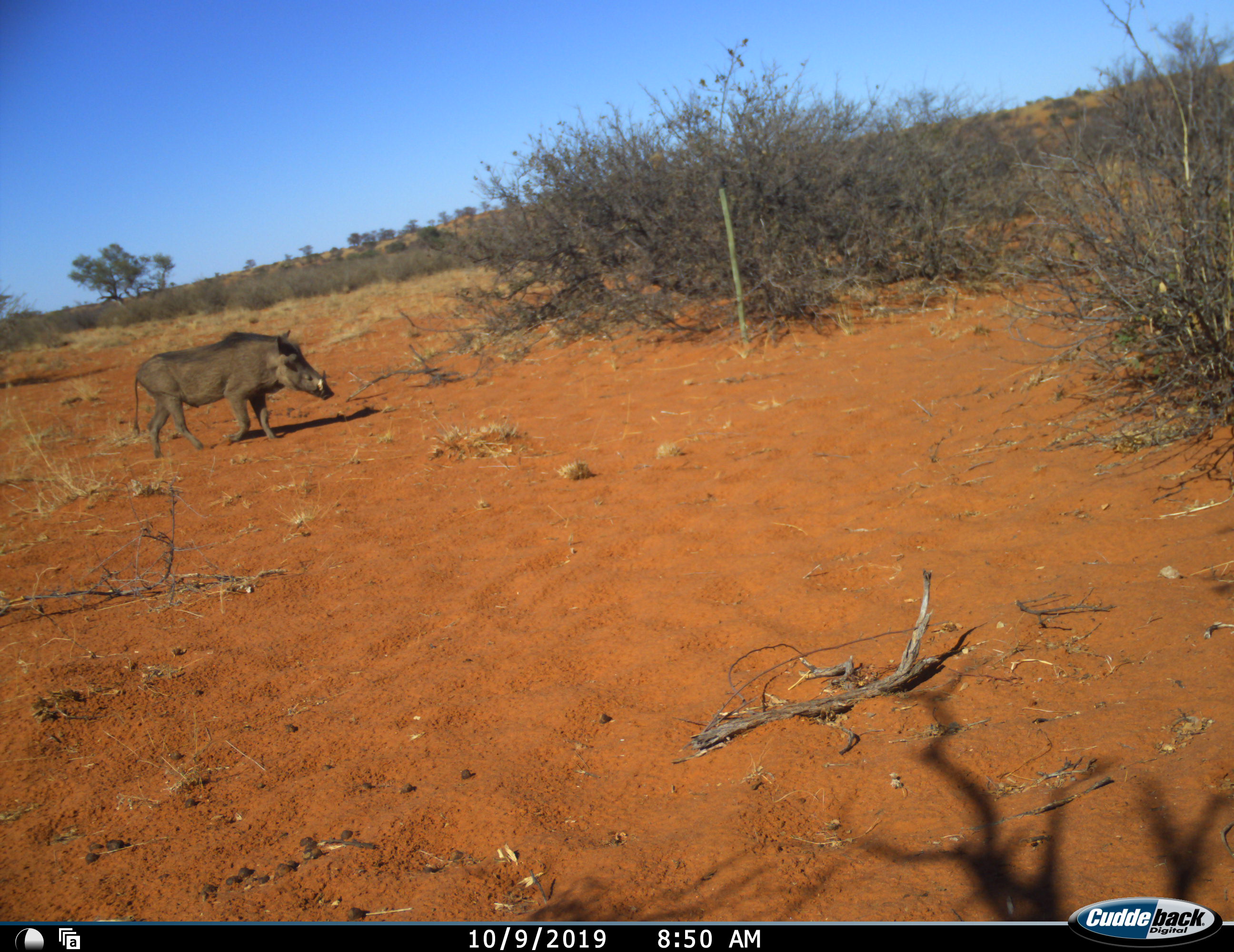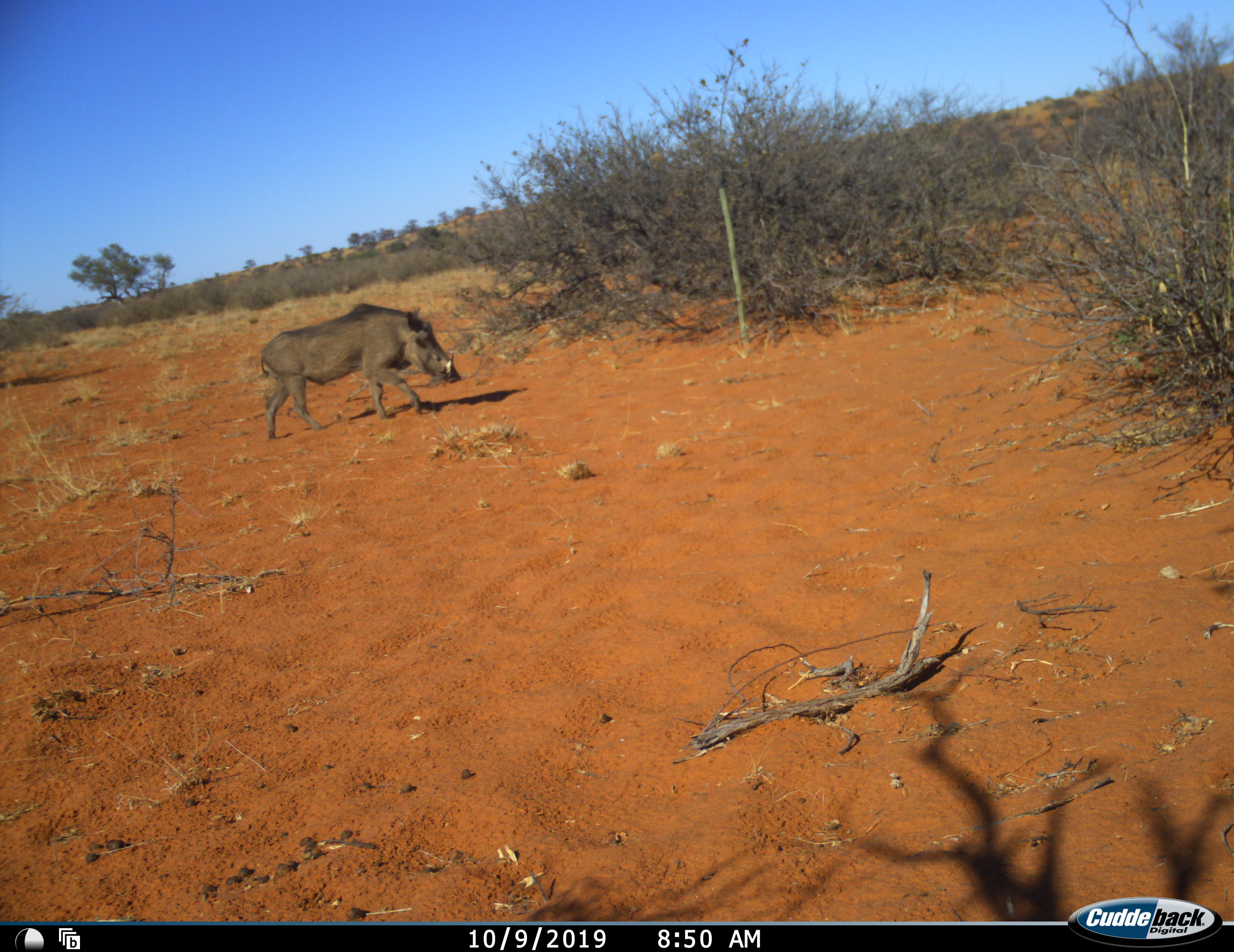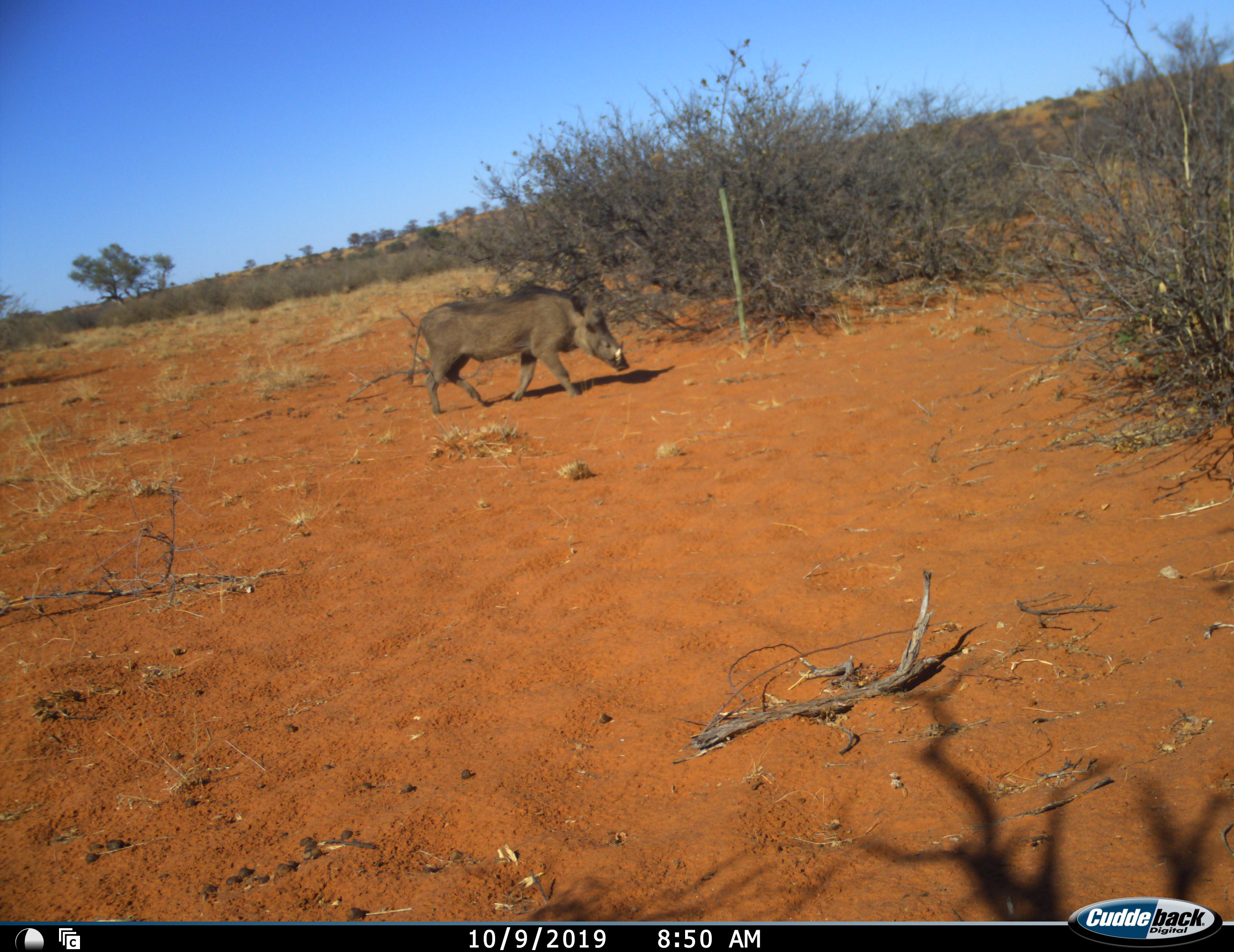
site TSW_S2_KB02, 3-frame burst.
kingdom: Animalia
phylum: Chordata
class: Mammalia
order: Artiodactyla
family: Suidae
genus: Phacochoerus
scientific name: Phacochoerus africanus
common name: warthog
Warthog (Phacochoerus africanus), count 1. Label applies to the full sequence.